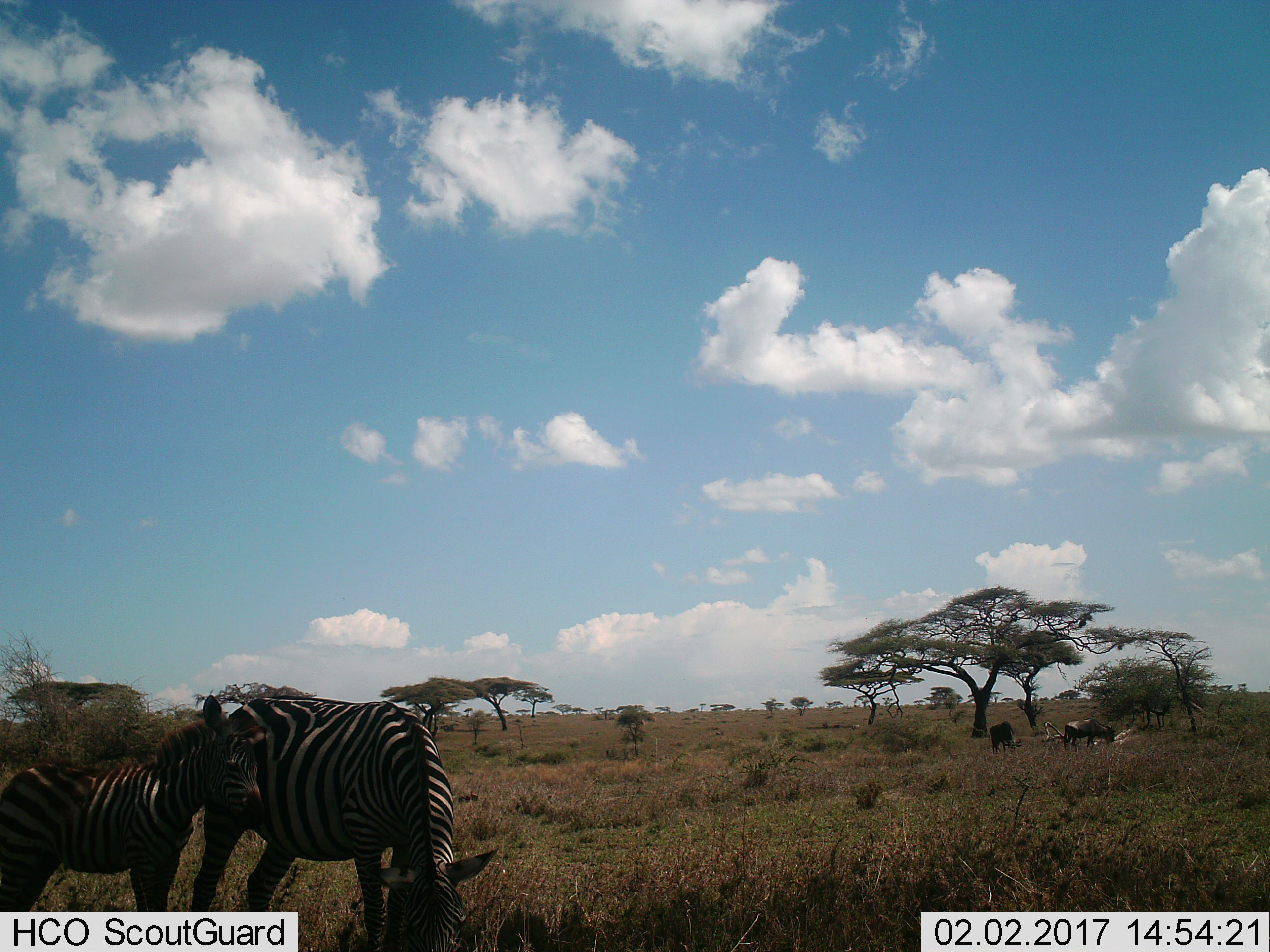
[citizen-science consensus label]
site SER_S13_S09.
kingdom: Animalia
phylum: Chordata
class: Mammalia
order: Artiodactyla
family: Bovidae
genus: Connochaetes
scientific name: Connochaetes taurinus taurinus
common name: blue wildebeest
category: wildebeestblue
Wildebeestblue (blue wildebeest) (Connochaetes taurinus taurinus), count 2. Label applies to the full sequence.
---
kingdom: Animalia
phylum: Chordata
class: Mammalia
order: Perissodactyla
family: Equidae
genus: Equus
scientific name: Equus quagga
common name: plains zebra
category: zebraplains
Zebraplains (plains zebra) (Equus quagga), count 2. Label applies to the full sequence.